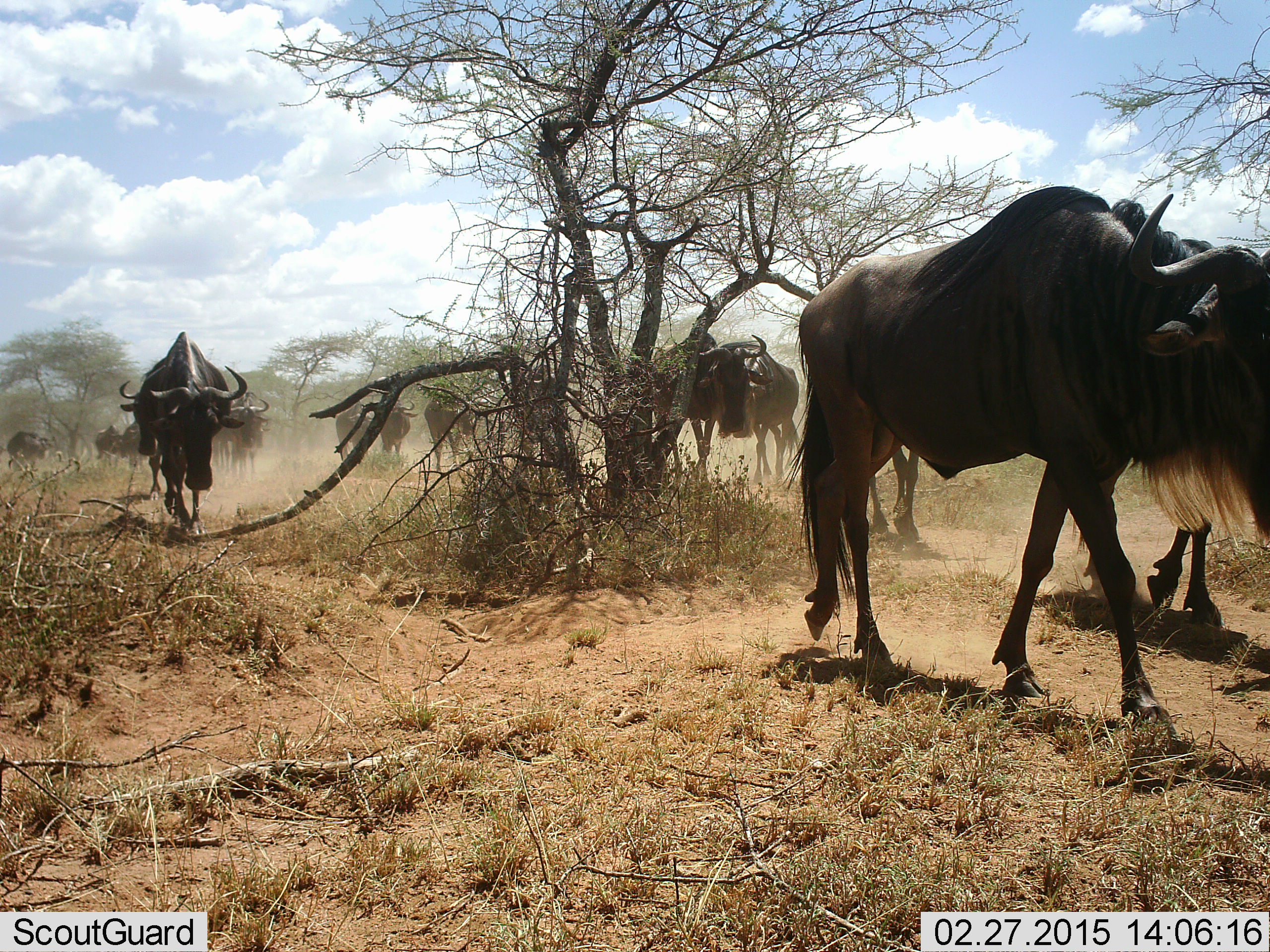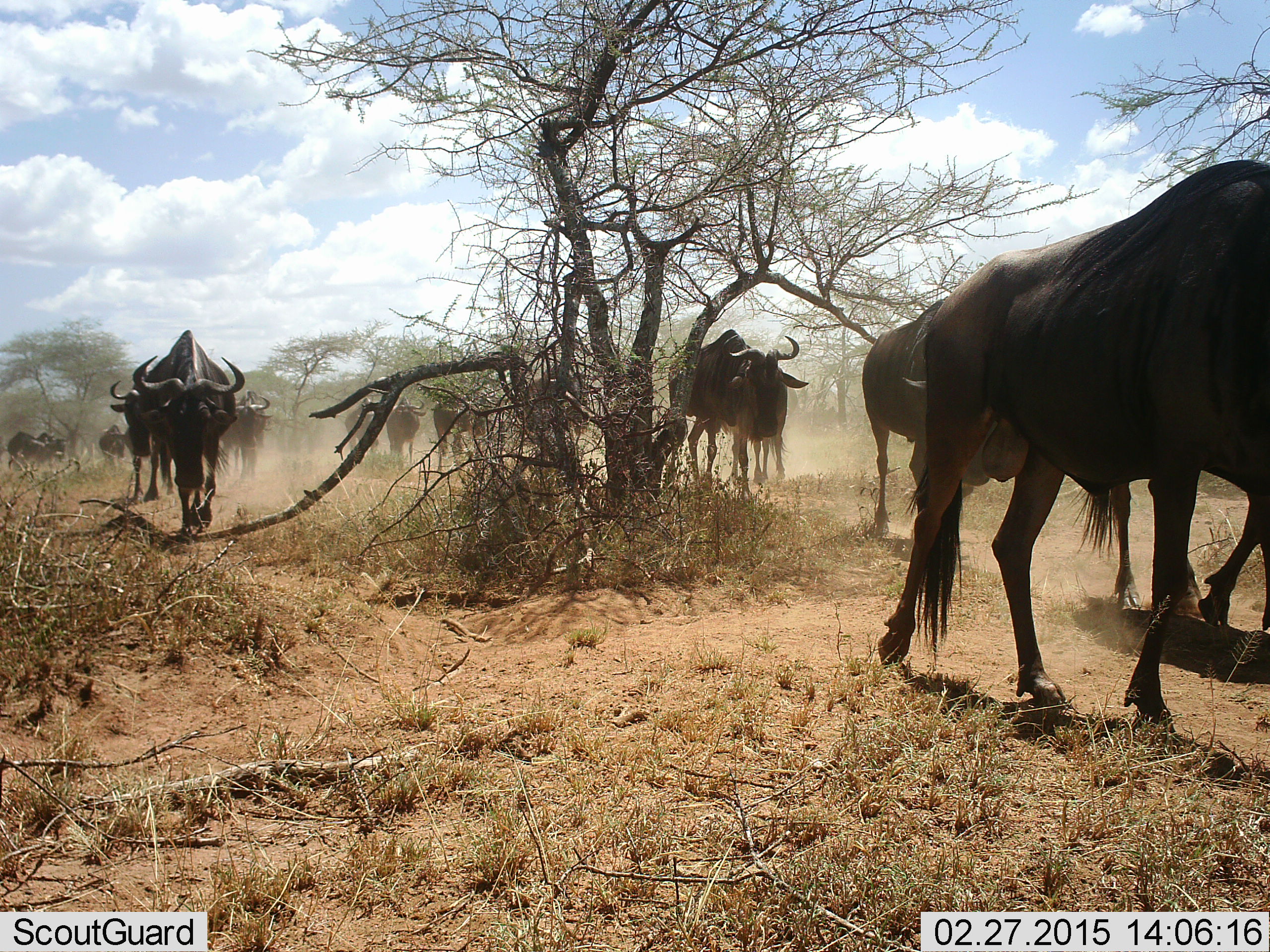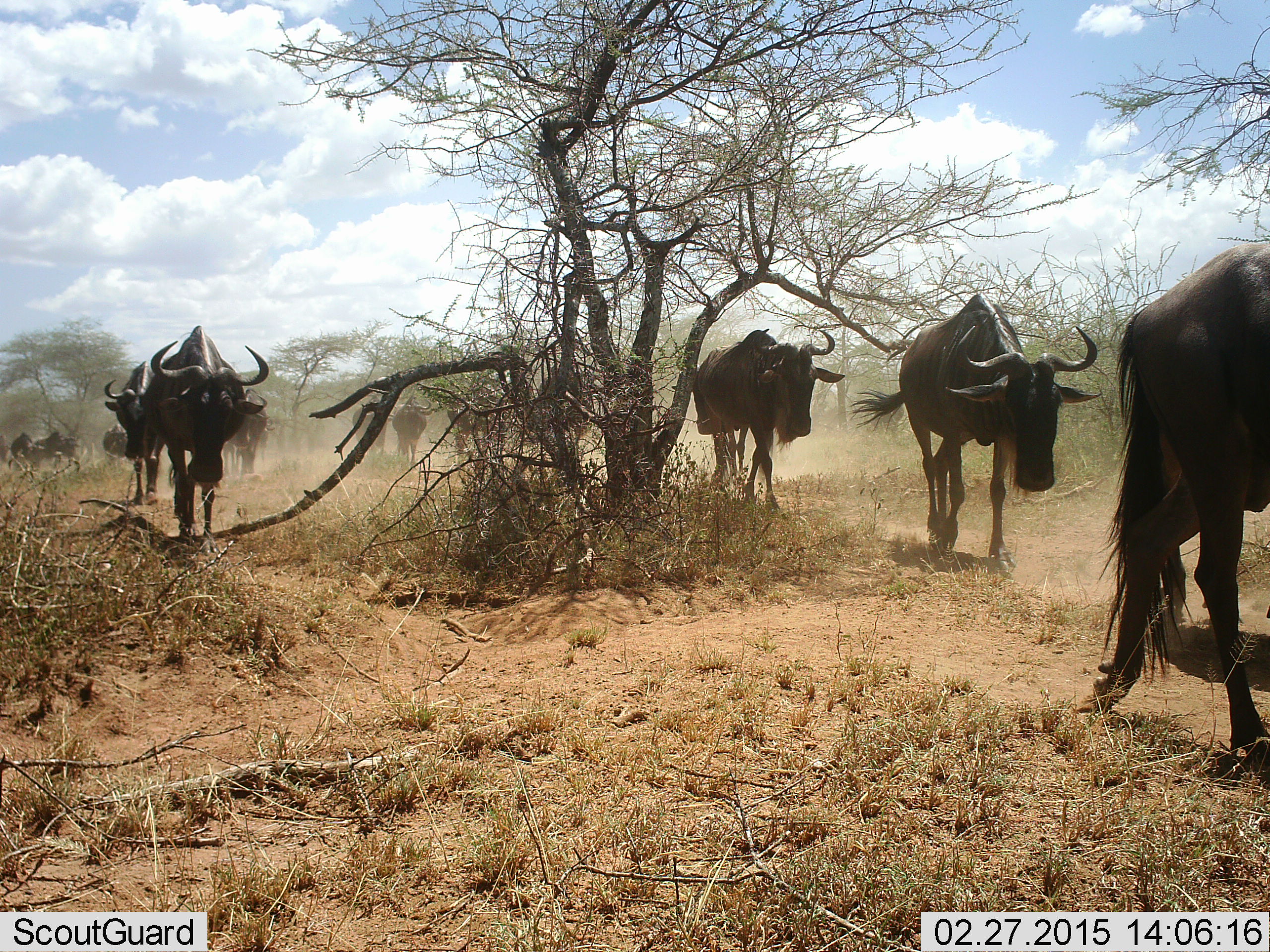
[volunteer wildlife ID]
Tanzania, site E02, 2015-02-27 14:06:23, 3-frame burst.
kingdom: Animalia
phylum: Chordata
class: Mammalia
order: Artiodactyla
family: Bovidae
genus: Connochaetes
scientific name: Connochaetes taurinus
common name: blue wildebeest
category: wildebeest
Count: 11-50.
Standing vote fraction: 0%.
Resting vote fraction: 0%.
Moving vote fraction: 100%.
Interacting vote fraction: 0%.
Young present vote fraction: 0%.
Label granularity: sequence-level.